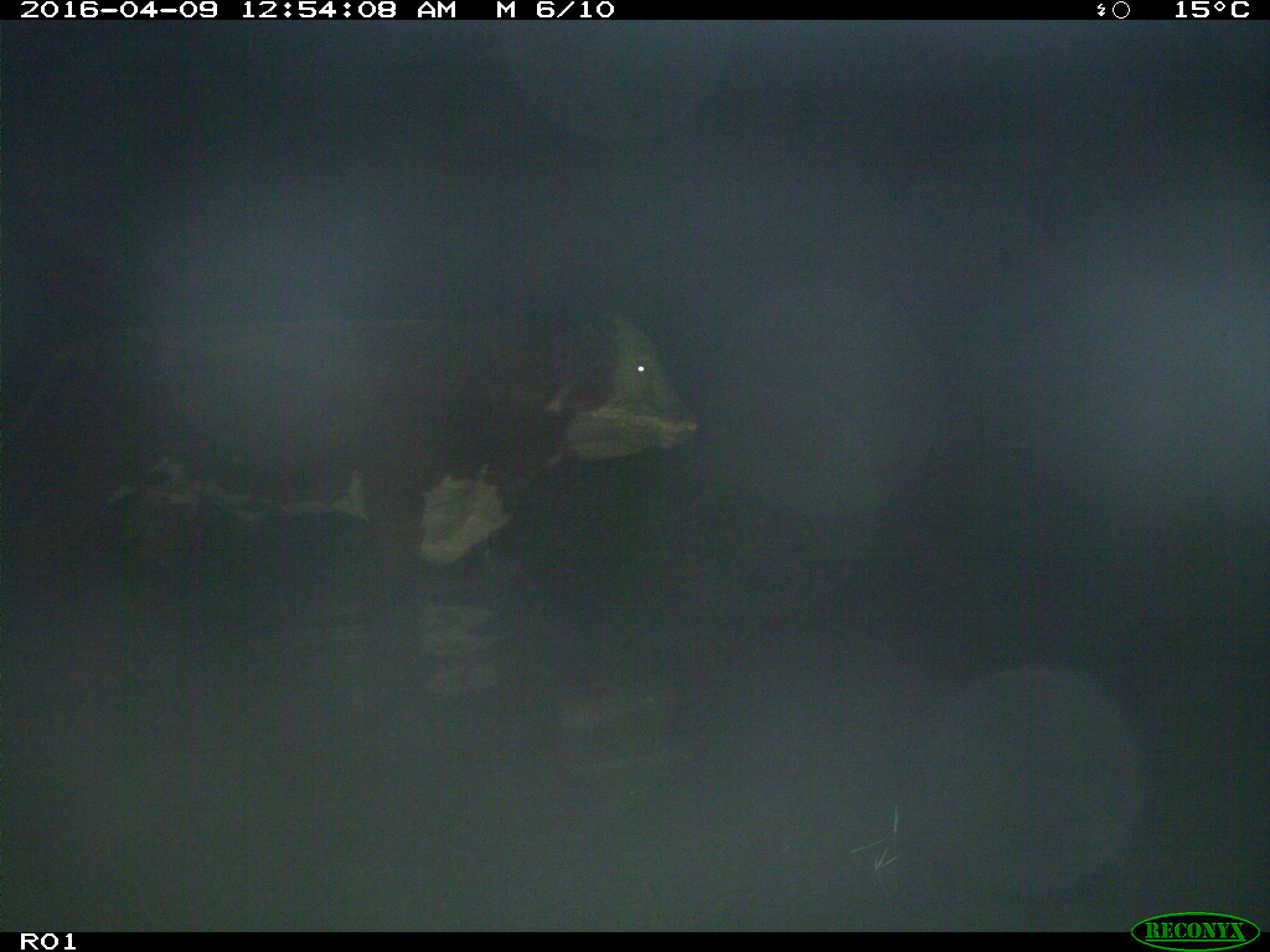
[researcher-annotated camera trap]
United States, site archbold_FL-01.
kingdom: Animalia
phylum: Chordata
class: Mammalia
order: Artiodactyla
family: Bovidae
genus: Bos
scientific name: Bos taurus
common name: domestic cow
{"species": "Bos taurus (domestic cow)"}